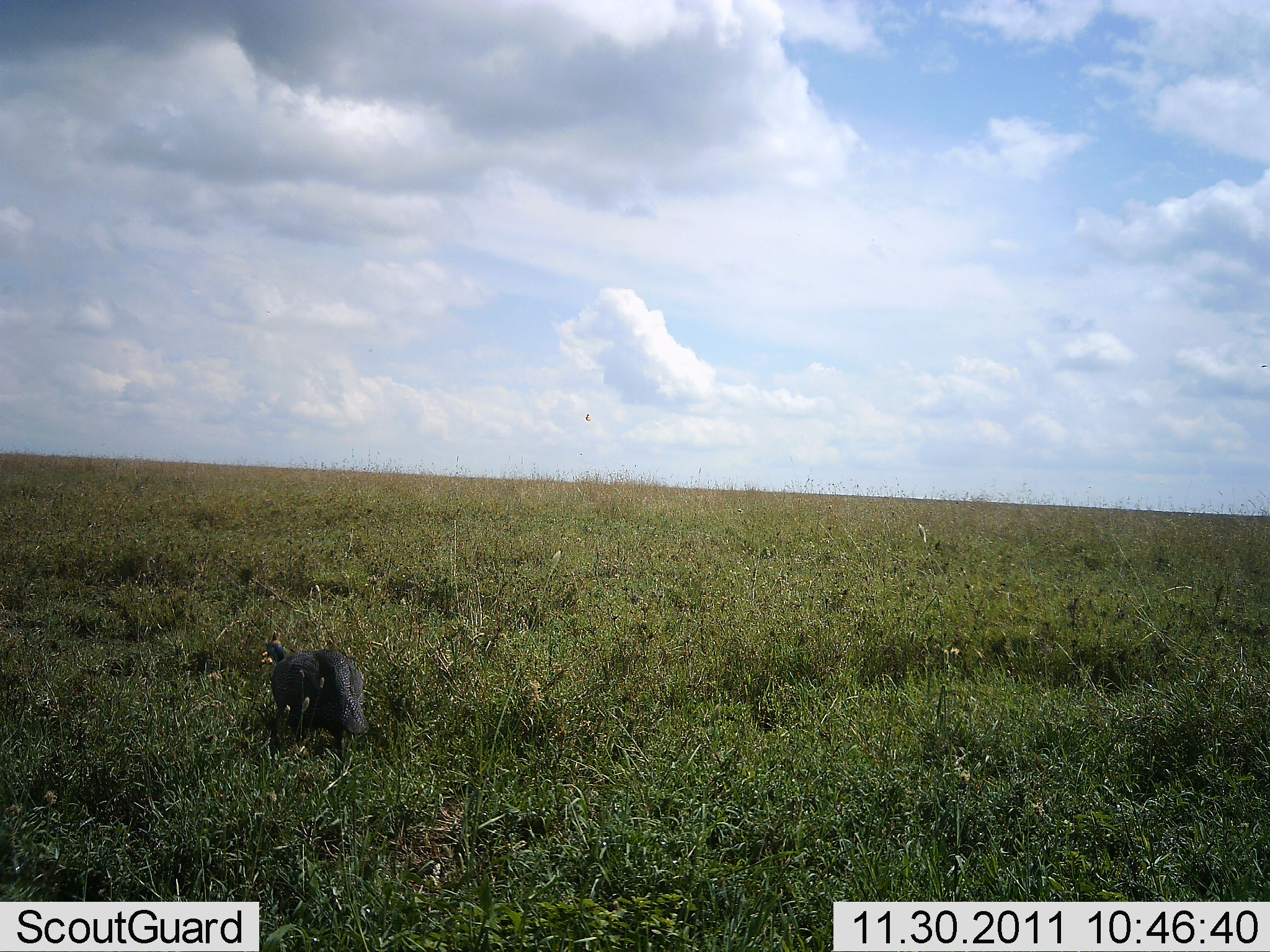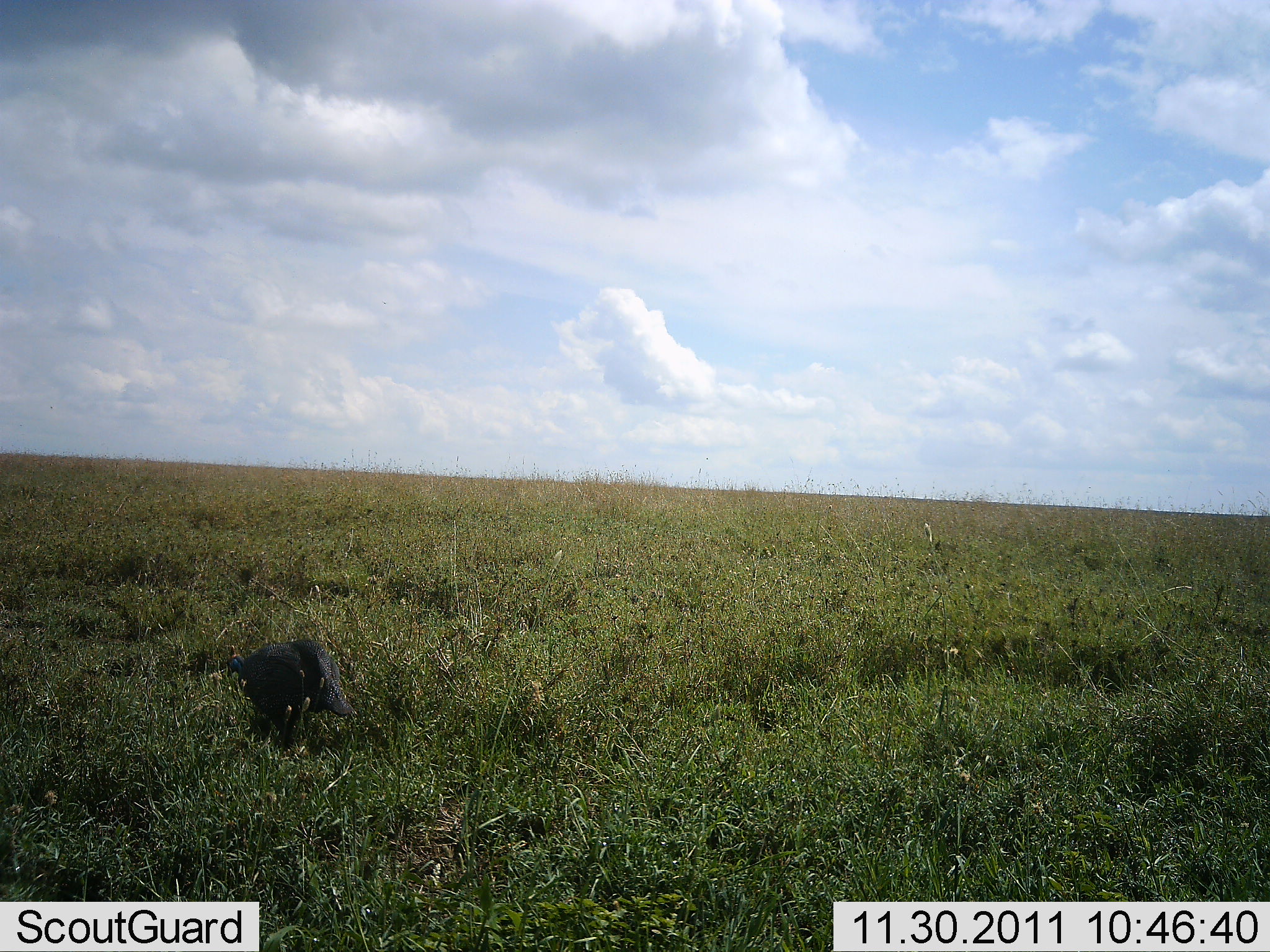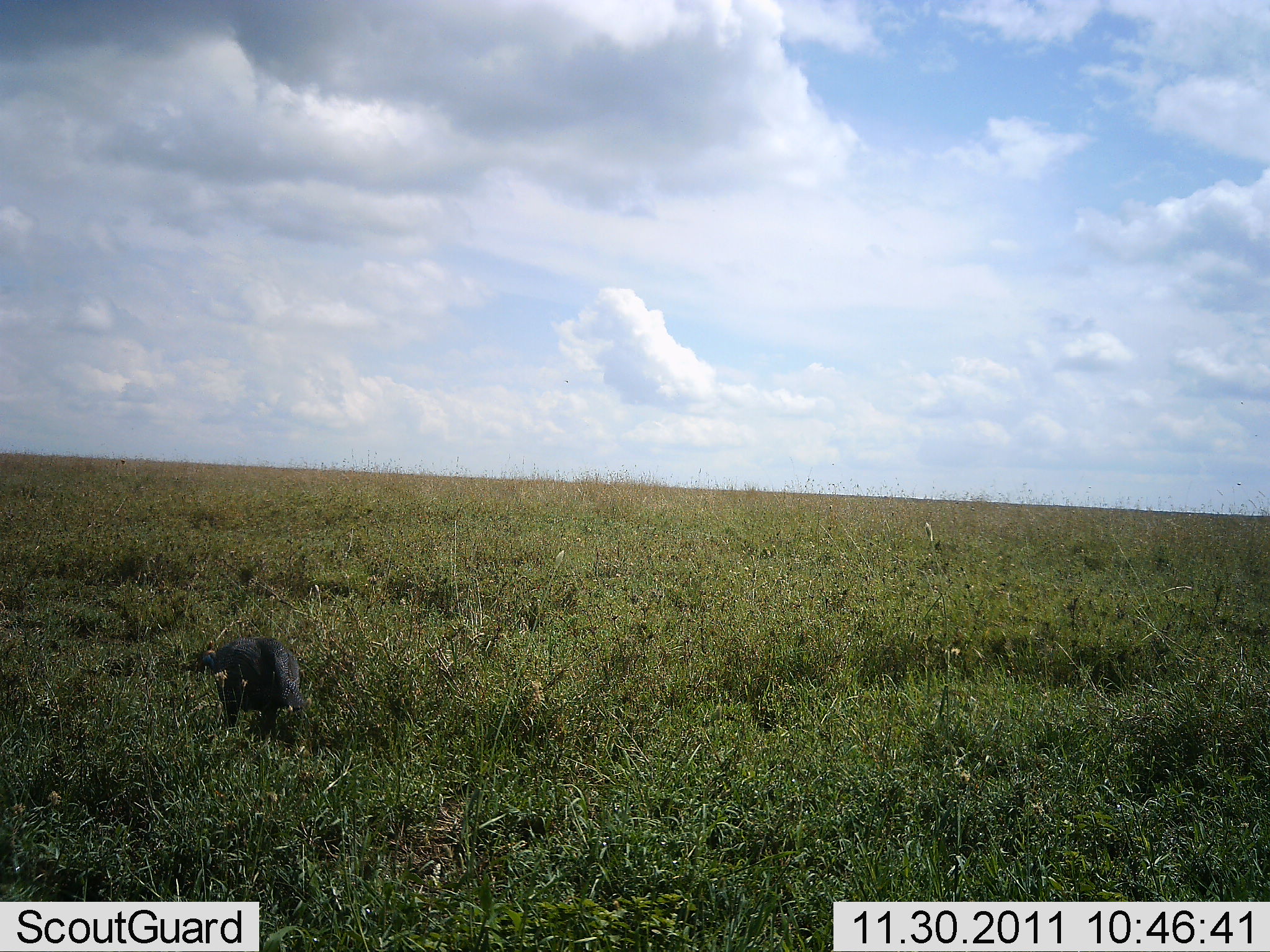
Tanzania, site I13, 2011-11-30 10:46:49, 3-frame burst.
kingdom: Animalia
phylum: Chordata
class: Mammalia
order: Artiodactyla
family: Suidae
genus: Phacochoerus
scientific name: Phacochoerus africanus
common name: warthog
Warthog (Phacochoerus africanus), count 1. Behavior (volunteer vote fractions): standing 0%, resting 0%, moving 100%, interacting 0%. Young present (vote fraction): 25%. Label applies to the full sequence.